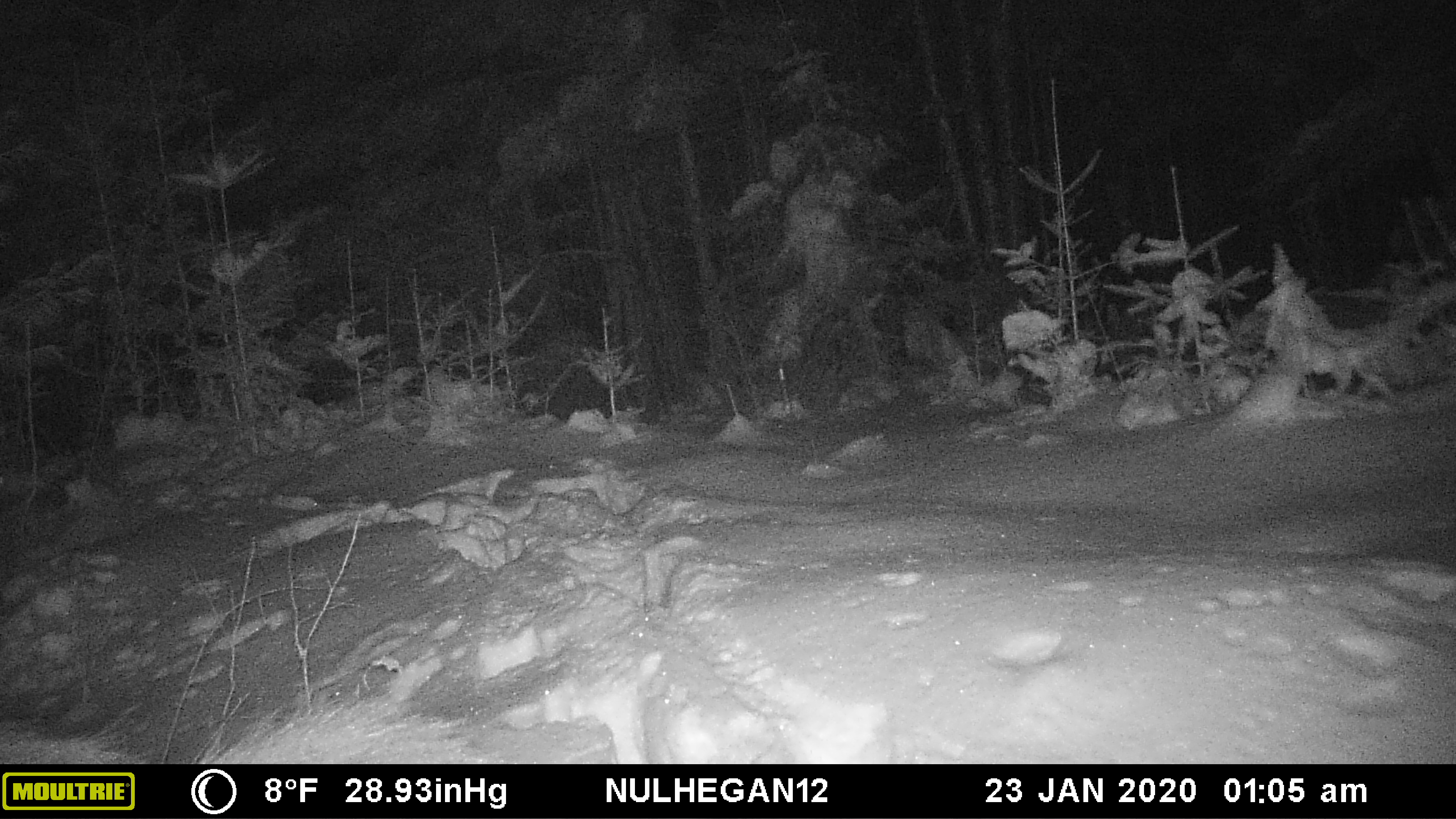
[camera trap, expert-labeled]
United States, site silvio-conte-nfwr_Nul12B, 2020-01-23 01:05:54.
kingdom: Animalia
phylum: Chordata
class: Mammalia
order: Artiodactyla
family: Cervidae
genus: Alces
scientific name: Alces alces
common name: moose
Moose (Alces alces).